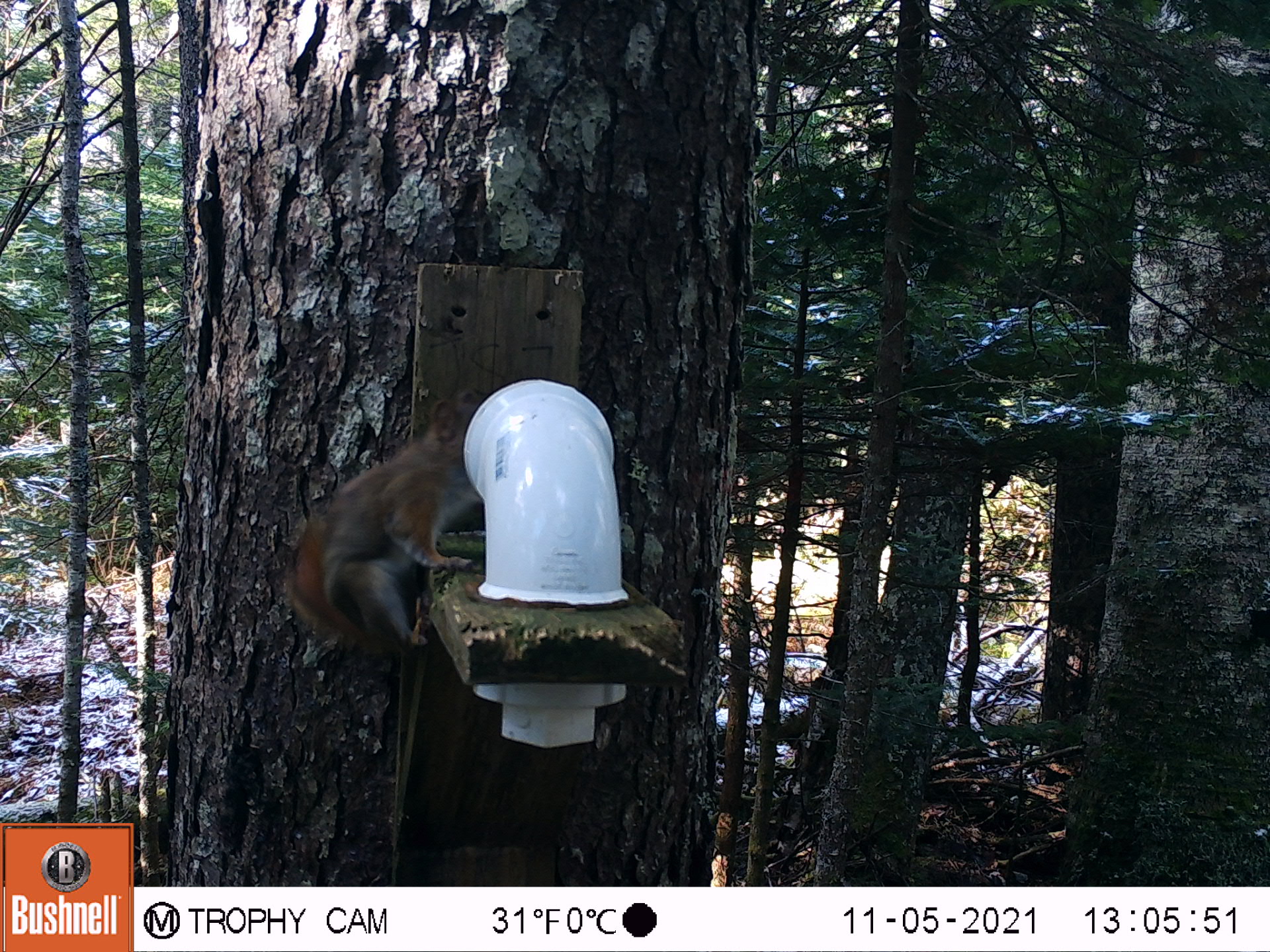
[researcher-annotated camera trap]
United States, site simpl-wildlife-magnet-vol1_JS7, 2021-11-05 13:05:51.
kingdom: Animalia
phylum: Chordata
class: Mammalia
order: Rodentia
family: Sciuridae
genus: Tamiasciurus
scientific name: Tamiasciurus hudsonicus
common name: red squirrel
Red squirrel (Tamiasciurus hudsonicus).